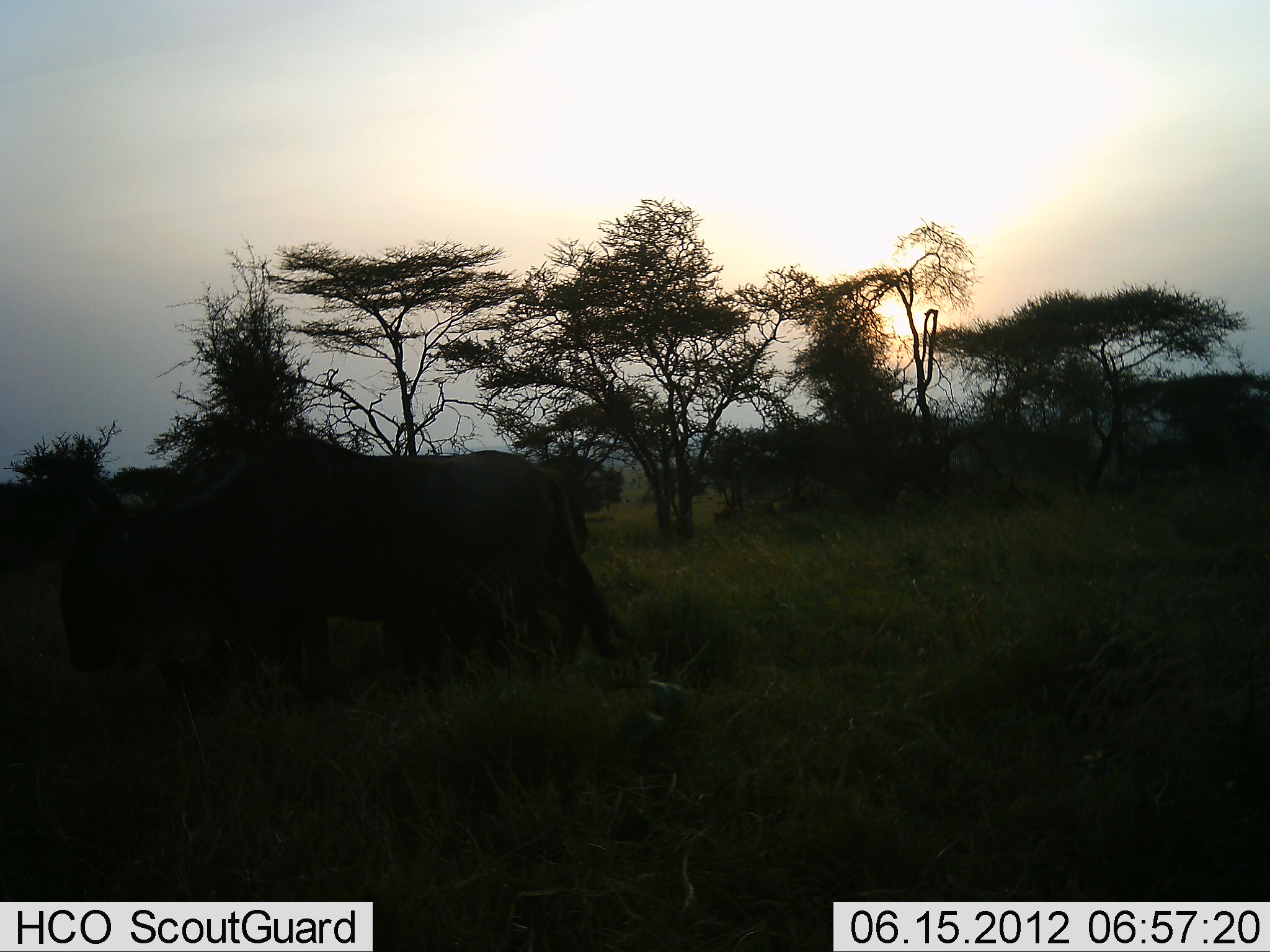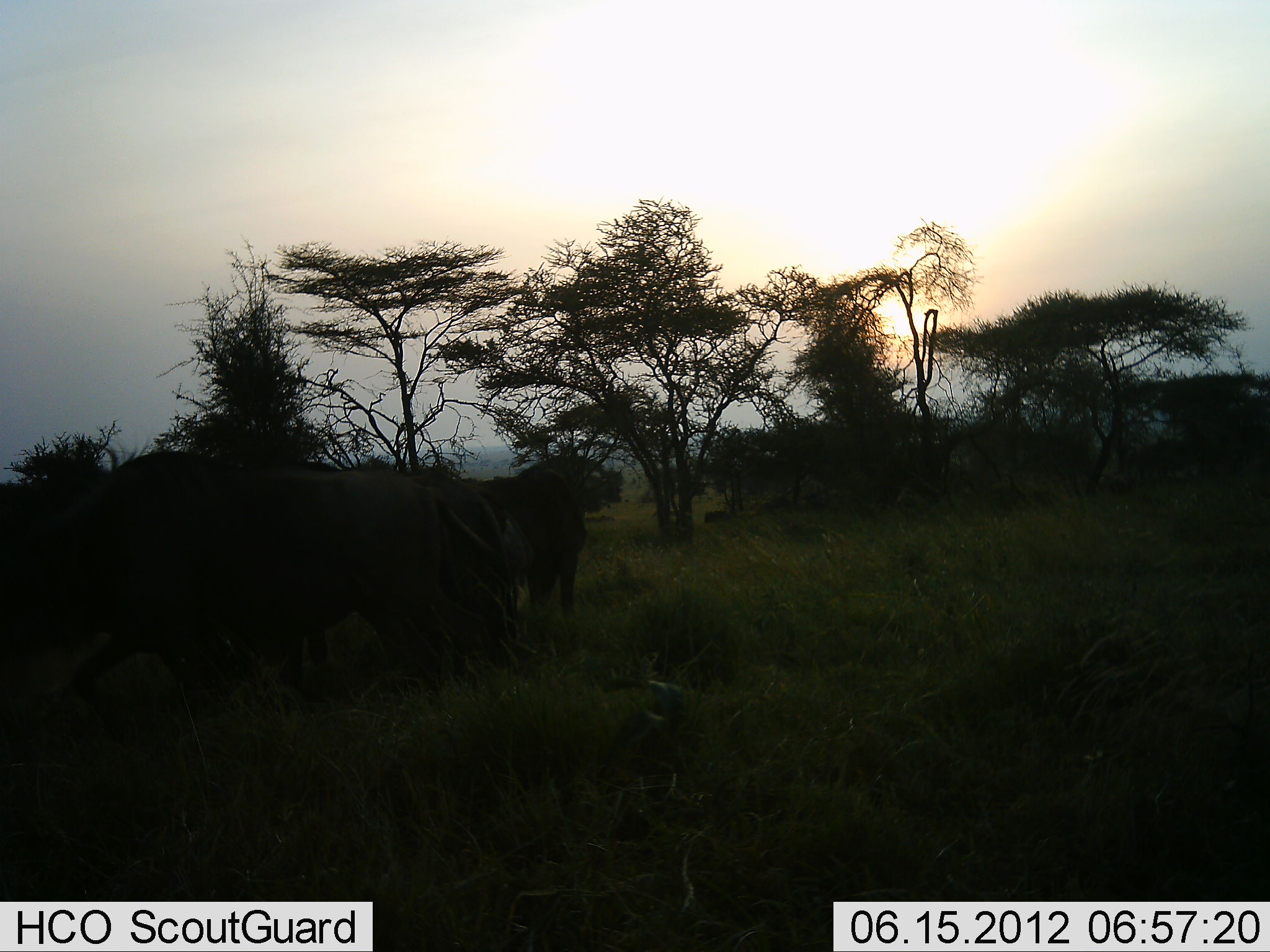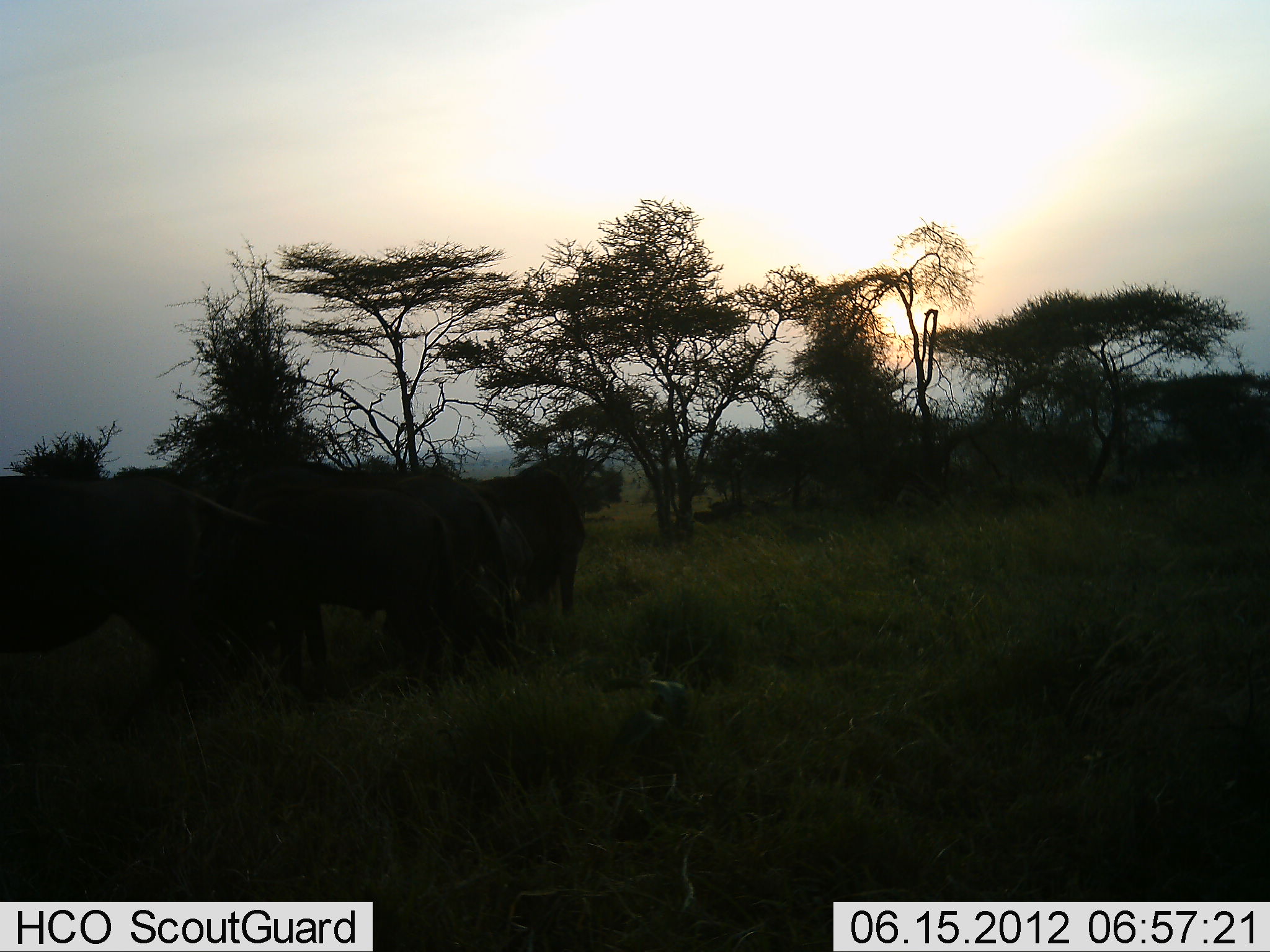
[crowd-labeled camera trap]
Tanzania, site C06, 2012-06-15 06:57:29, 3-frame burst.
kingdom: Animalia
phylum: Chordata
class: Mammalia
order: Artiodactyla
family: Bovidae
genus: Connochaetes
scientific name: Connochaetes taurinus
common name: blue wildebeest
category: wildebeest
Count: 5.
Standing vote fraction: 40%.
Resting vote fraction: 0%.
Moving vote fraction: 90%.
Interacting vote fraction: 0%.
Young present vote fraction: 10%.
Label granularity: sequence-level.